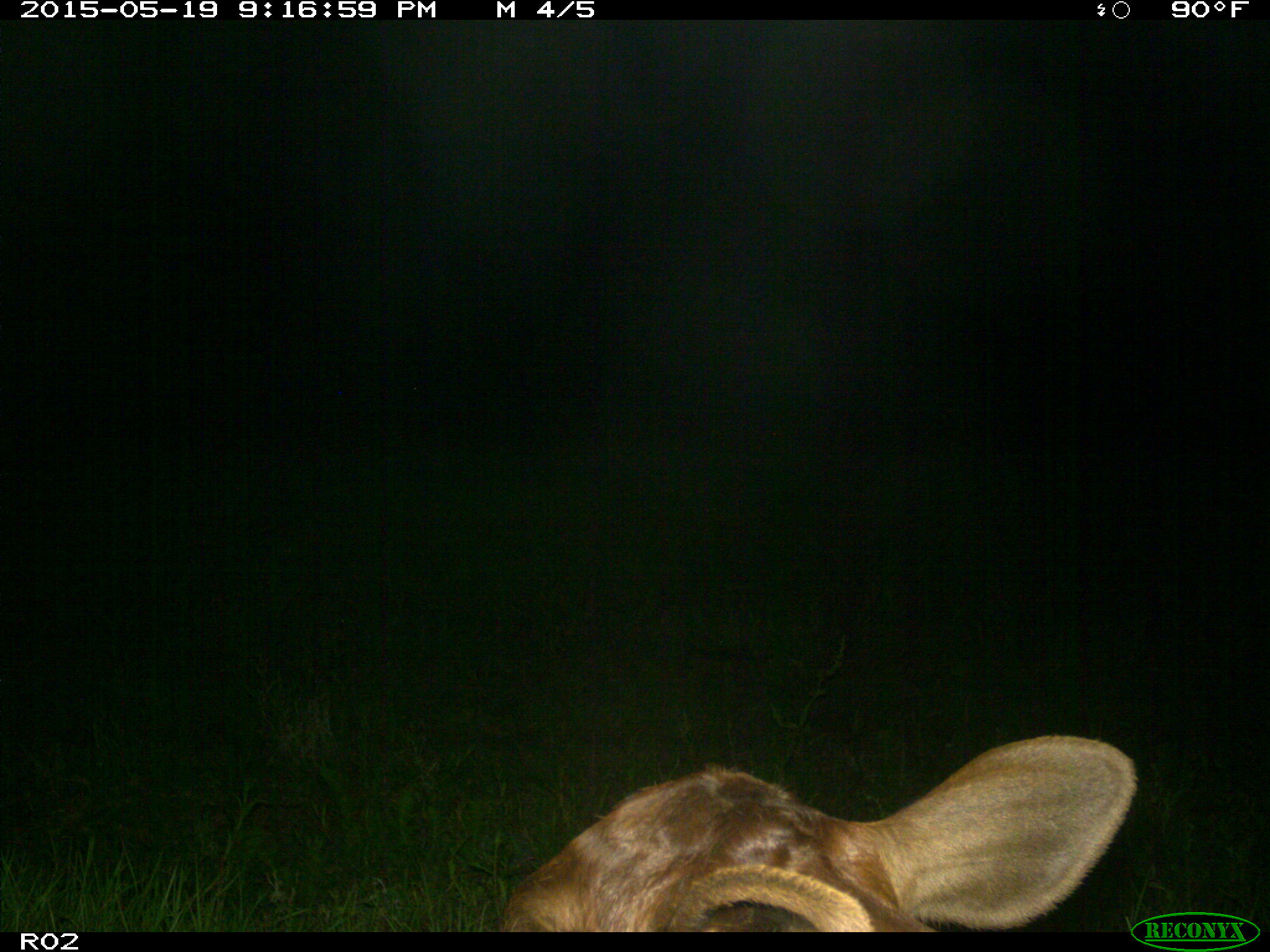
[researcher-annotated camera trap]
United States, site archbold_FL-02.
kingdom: Animalia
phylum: Chordata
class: Mammalia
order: Artiodactyla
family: Bovidae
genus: Bos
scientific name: Bos taurus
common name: domestic cow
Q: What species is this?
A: Bos taurus (domestic cow).